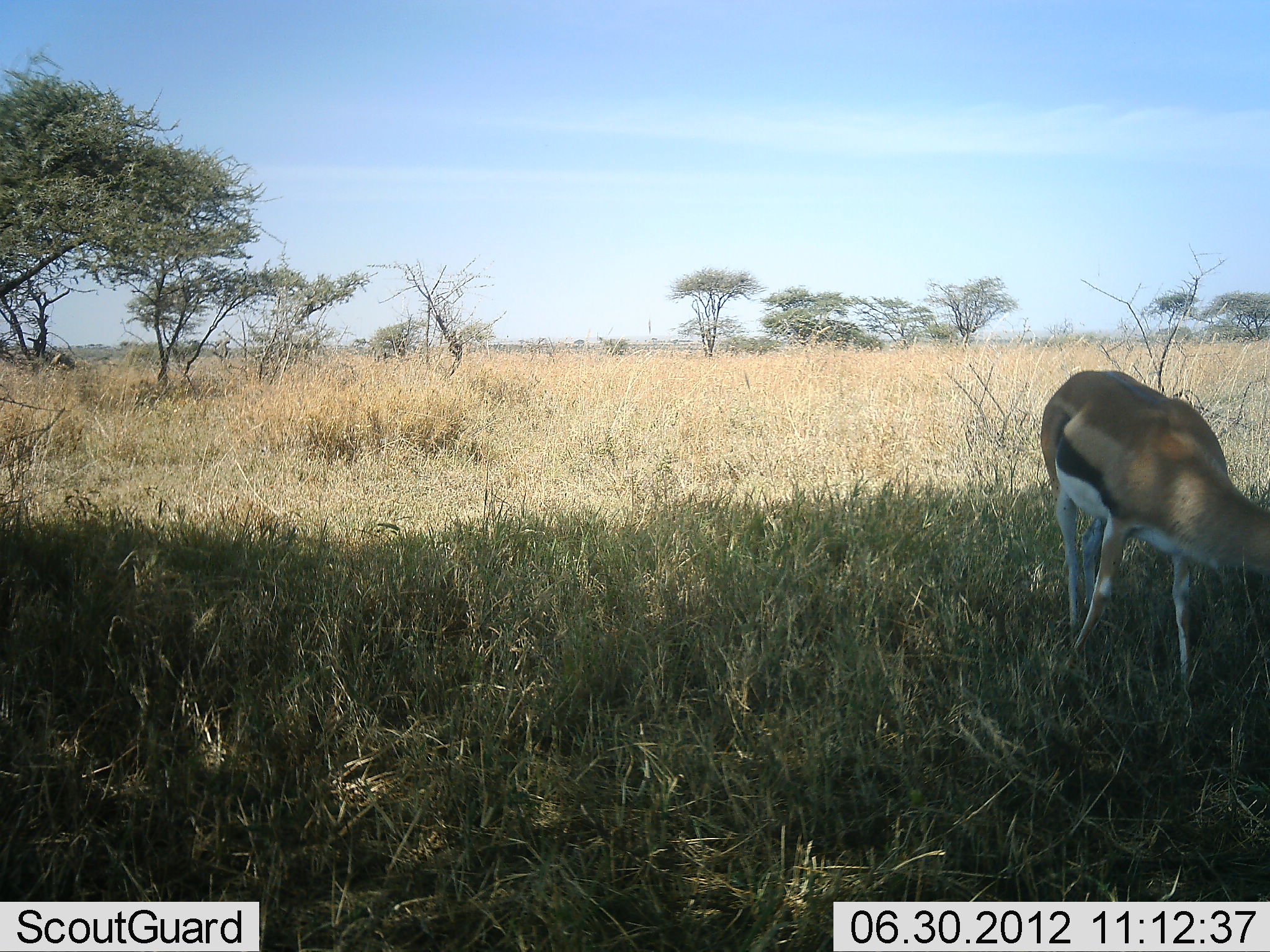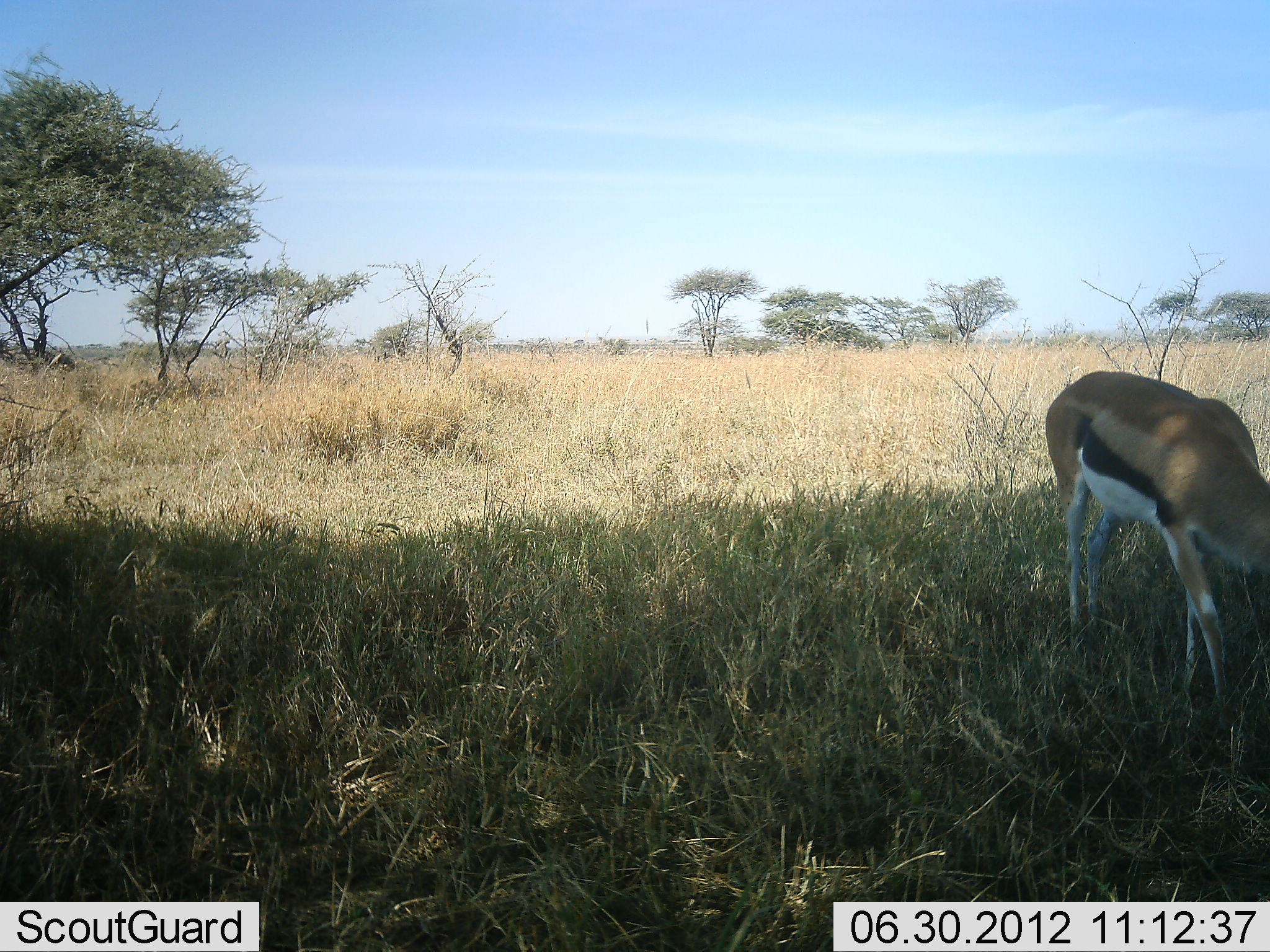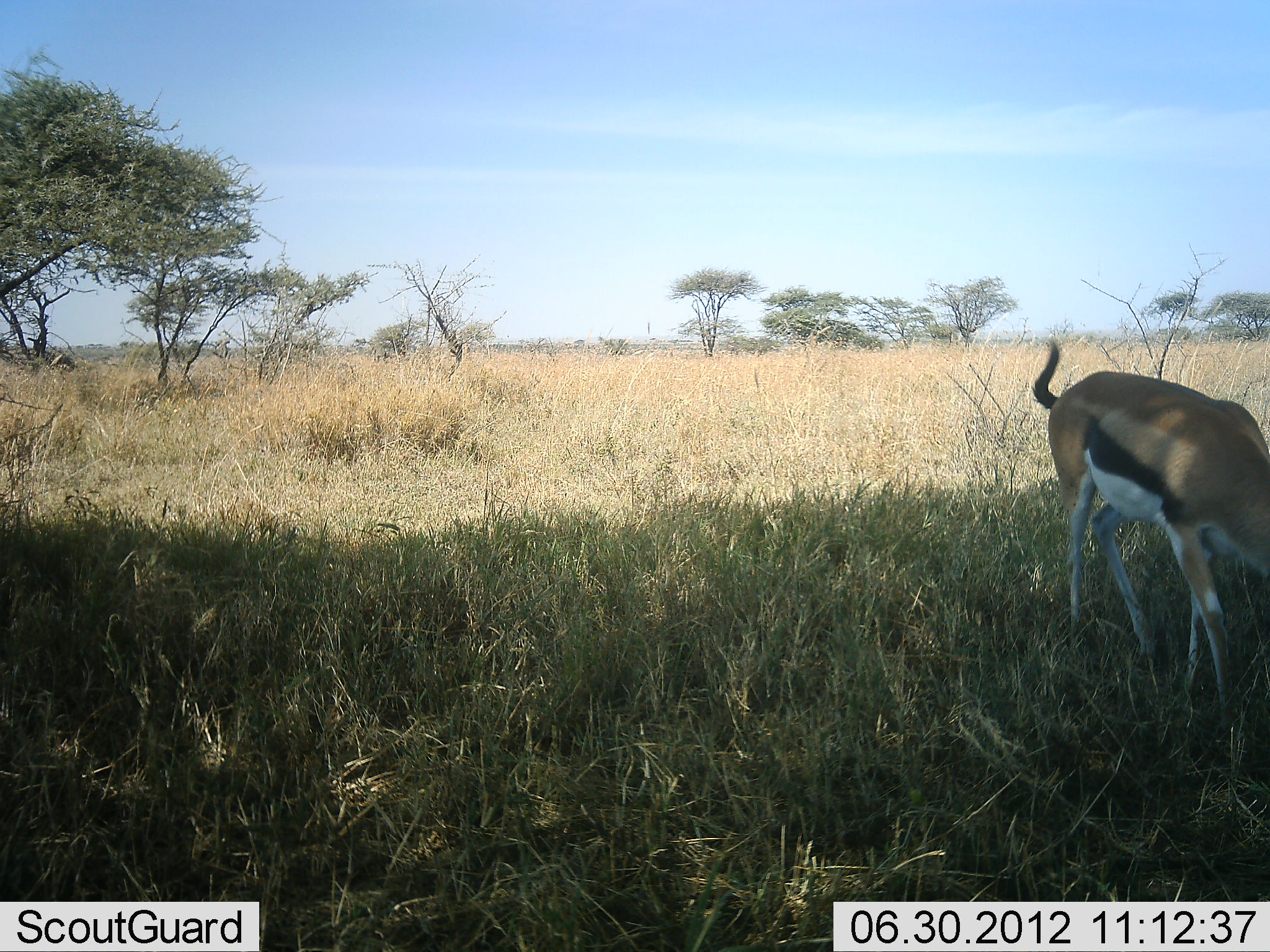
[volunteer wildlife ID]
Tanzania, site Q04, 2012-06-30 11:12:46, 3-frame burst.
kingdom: Animalia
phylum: Chordata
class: Mammalia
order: Artiodactyla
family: Bovidae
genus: Eudorcas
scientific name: Eudorcas thomsonii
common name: thomson's gazelle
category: gazellethomsons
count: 1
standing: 30%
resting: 0%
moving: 0%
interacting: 0%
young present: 0%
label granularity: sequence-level